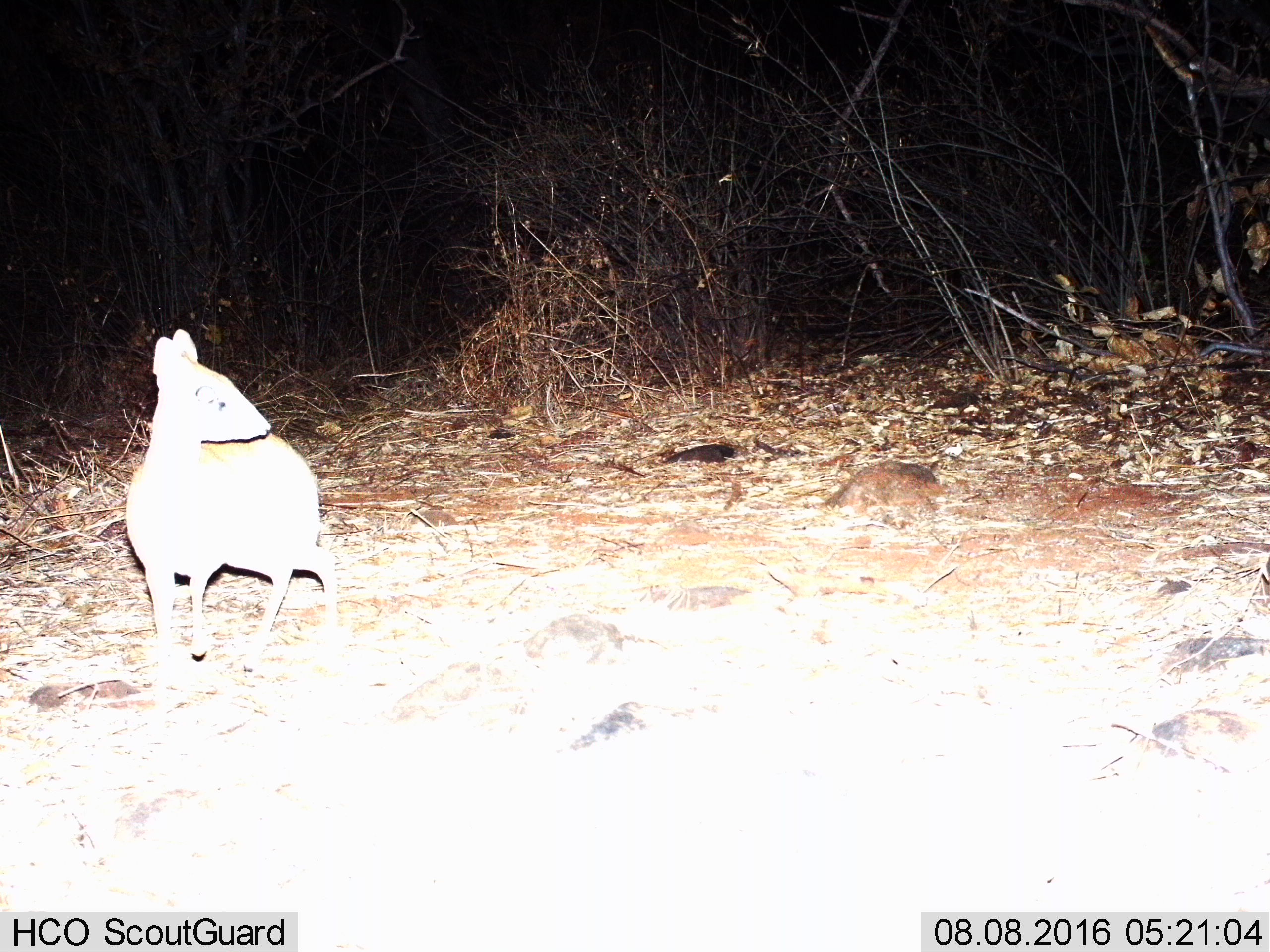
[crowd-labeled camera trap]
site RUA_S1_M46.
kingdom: Animalia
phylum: Chordata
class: Mammalia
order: Artiodactyla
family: Bovidae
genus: Madoqua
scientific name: Madoqua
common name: dik-dik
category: dikdik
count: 1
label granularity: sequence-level